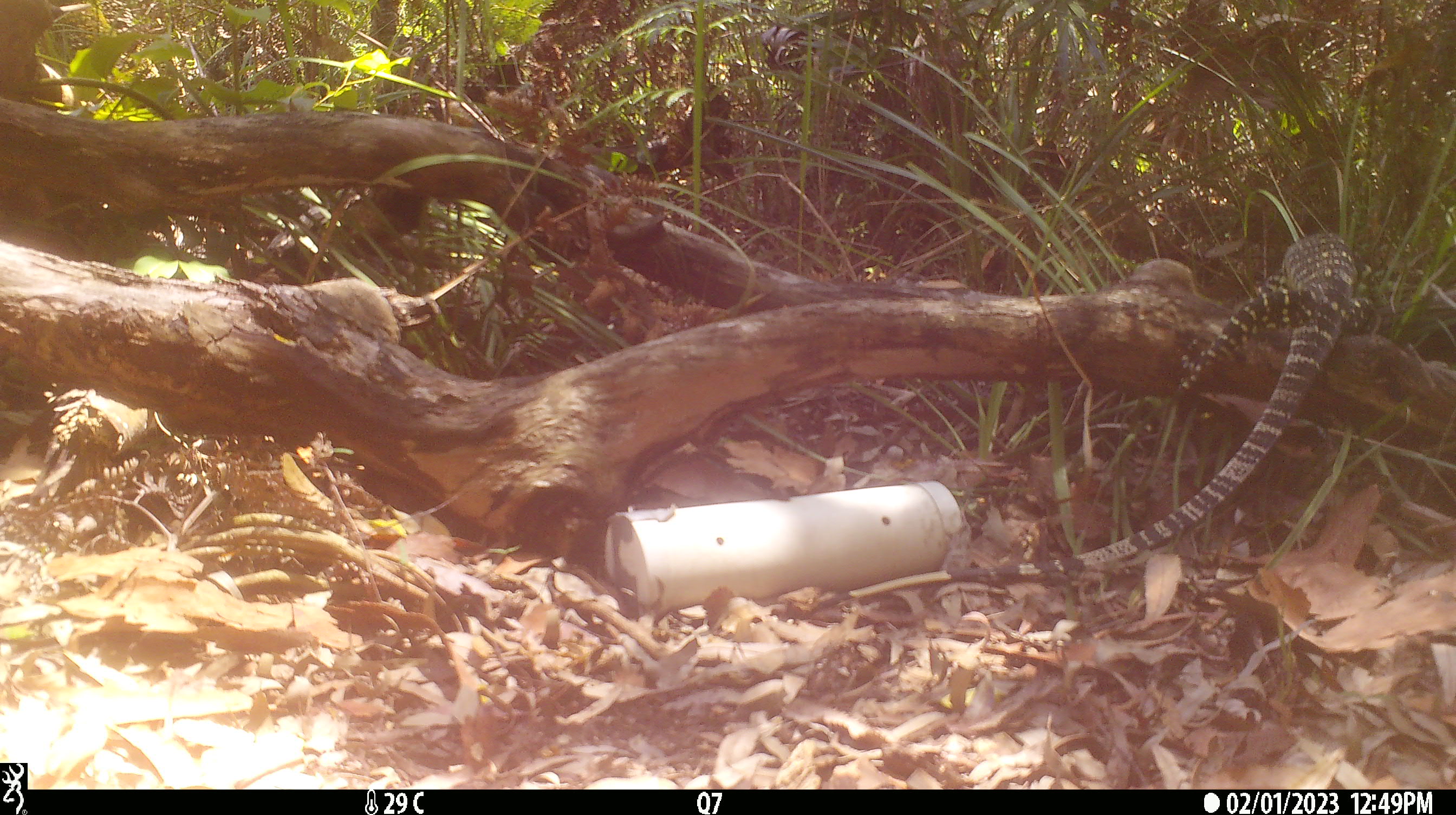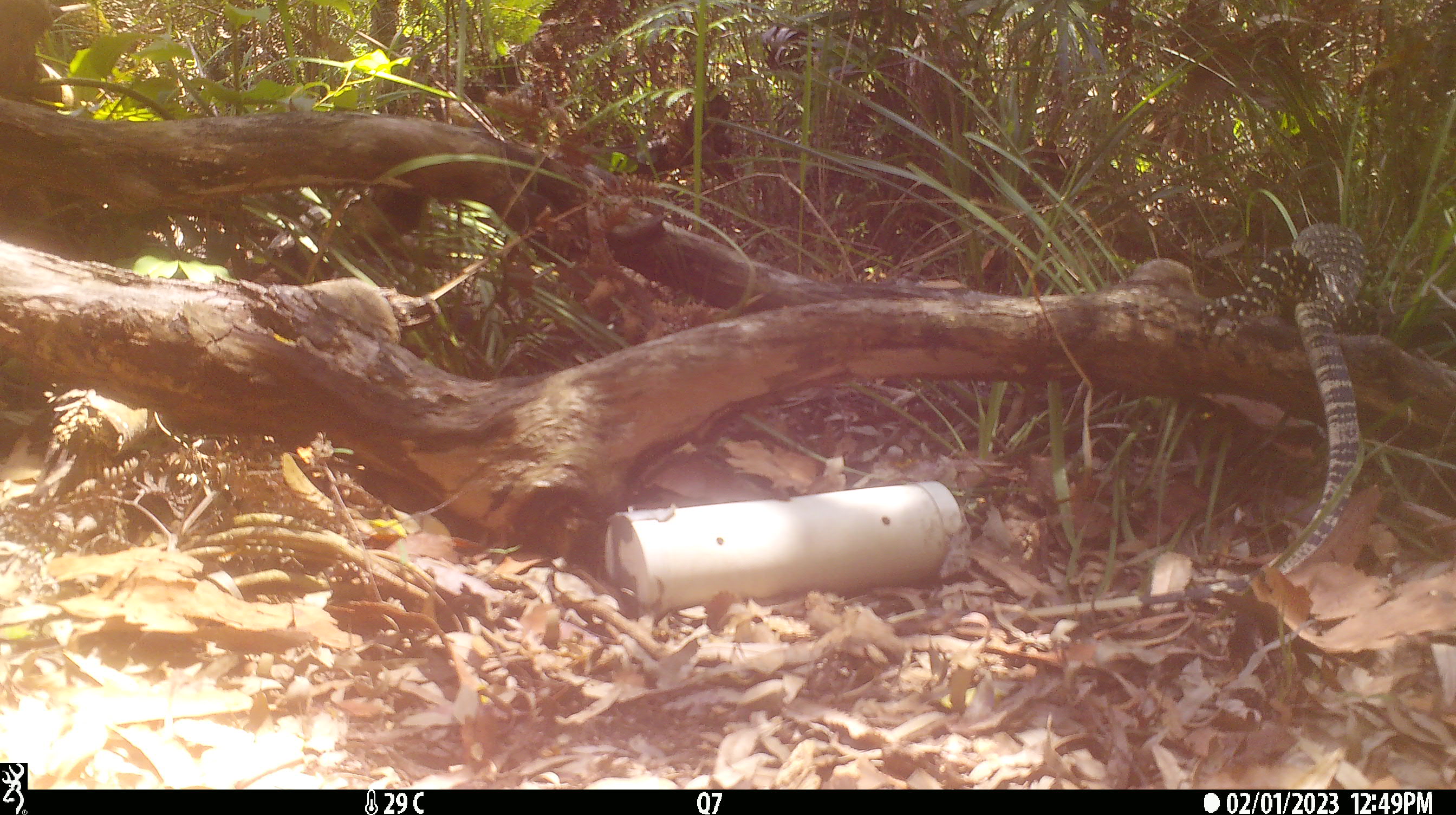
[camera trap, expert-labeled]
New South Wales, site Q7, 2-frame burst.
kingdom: Animalia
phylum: Chordata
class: Reptilia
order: Squamata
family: Varanidae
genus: Varanus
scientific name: Varanus varius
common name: lace monitor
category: goanna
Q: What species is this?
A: Goanna (lace monitor) (Varanus varius).